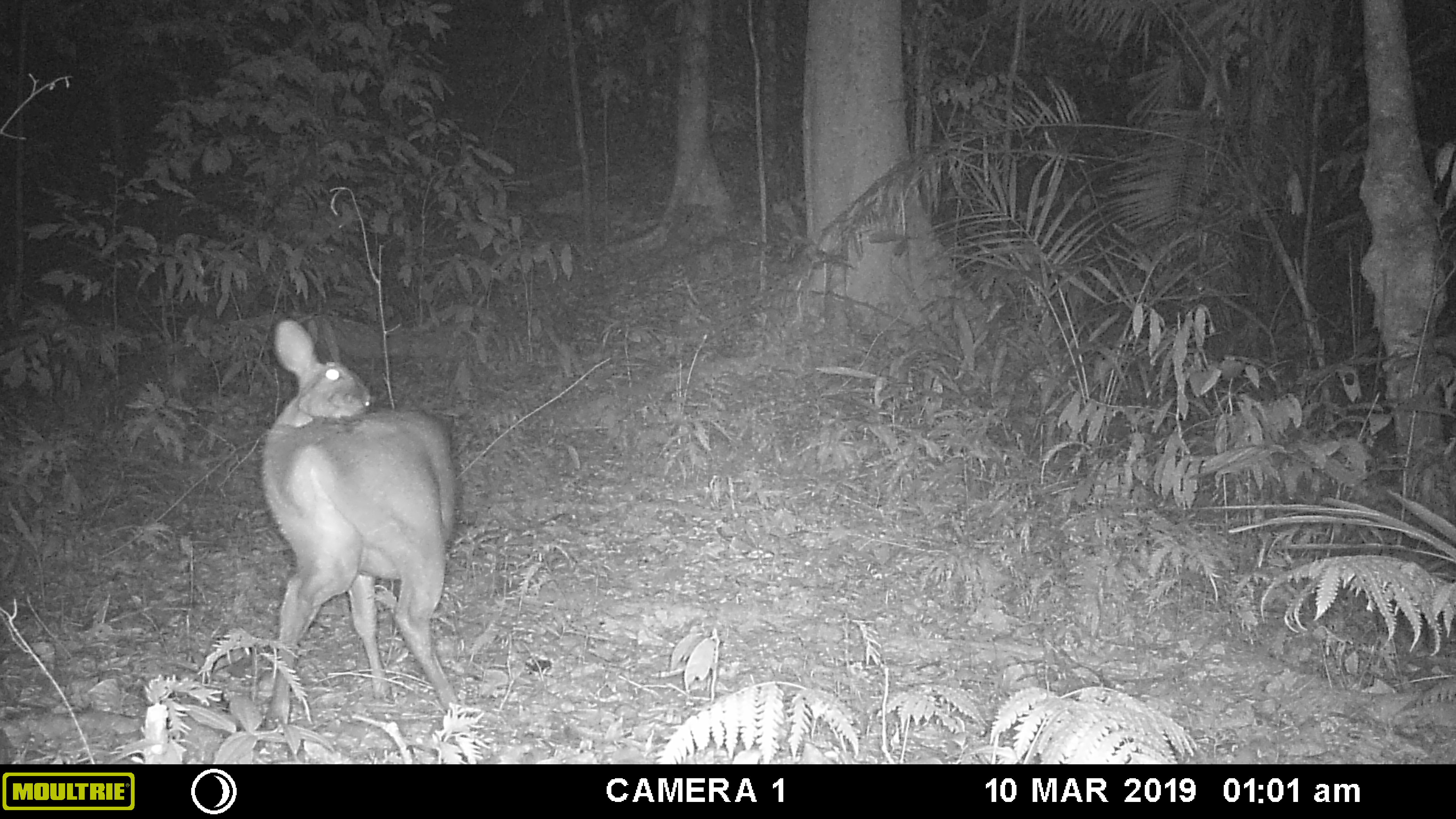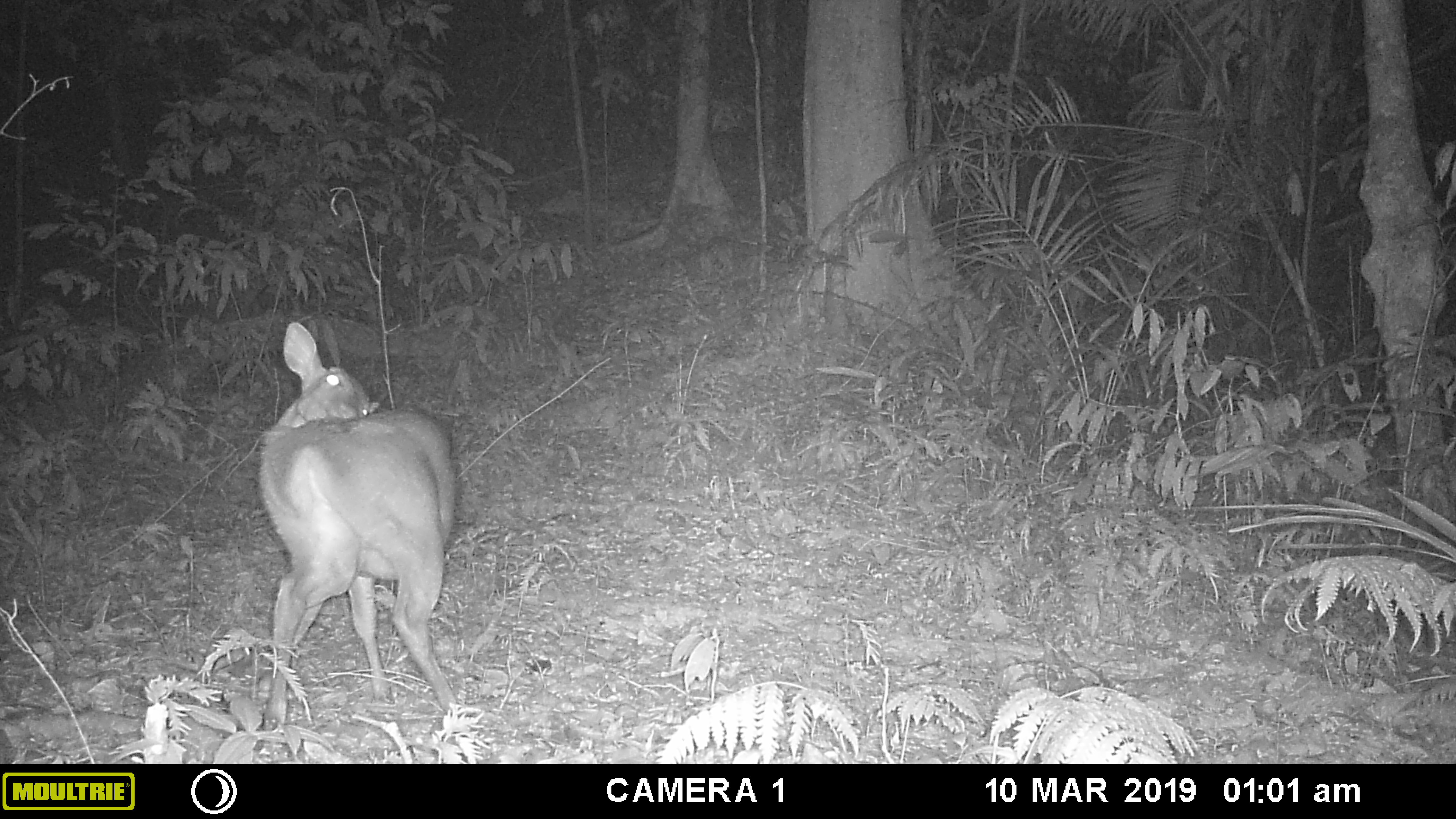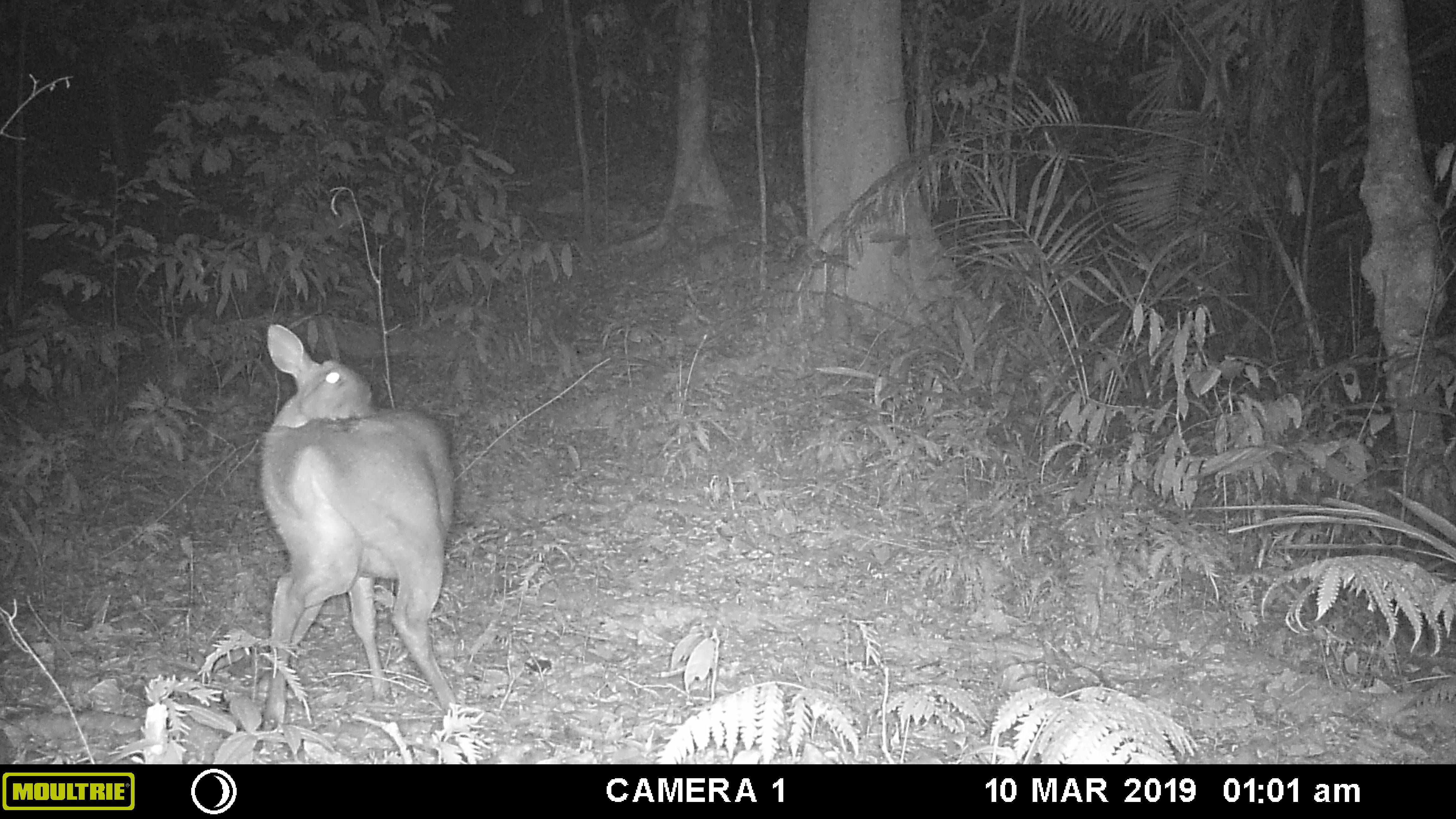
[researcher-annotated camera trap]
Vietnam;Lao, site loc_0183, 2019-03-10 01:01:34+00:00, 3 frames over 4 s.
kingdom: Animalia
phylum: Chordata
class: Mammalia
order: Artiodactyla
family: Cervidae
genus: Muntiacus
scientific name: Muntiacus vuquangensis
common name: large-antlered muntjac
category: large antlered muntjac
Large antlered muntjac (large-antlered muntjac) (Muntiacus vuquangensis). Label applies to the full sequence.